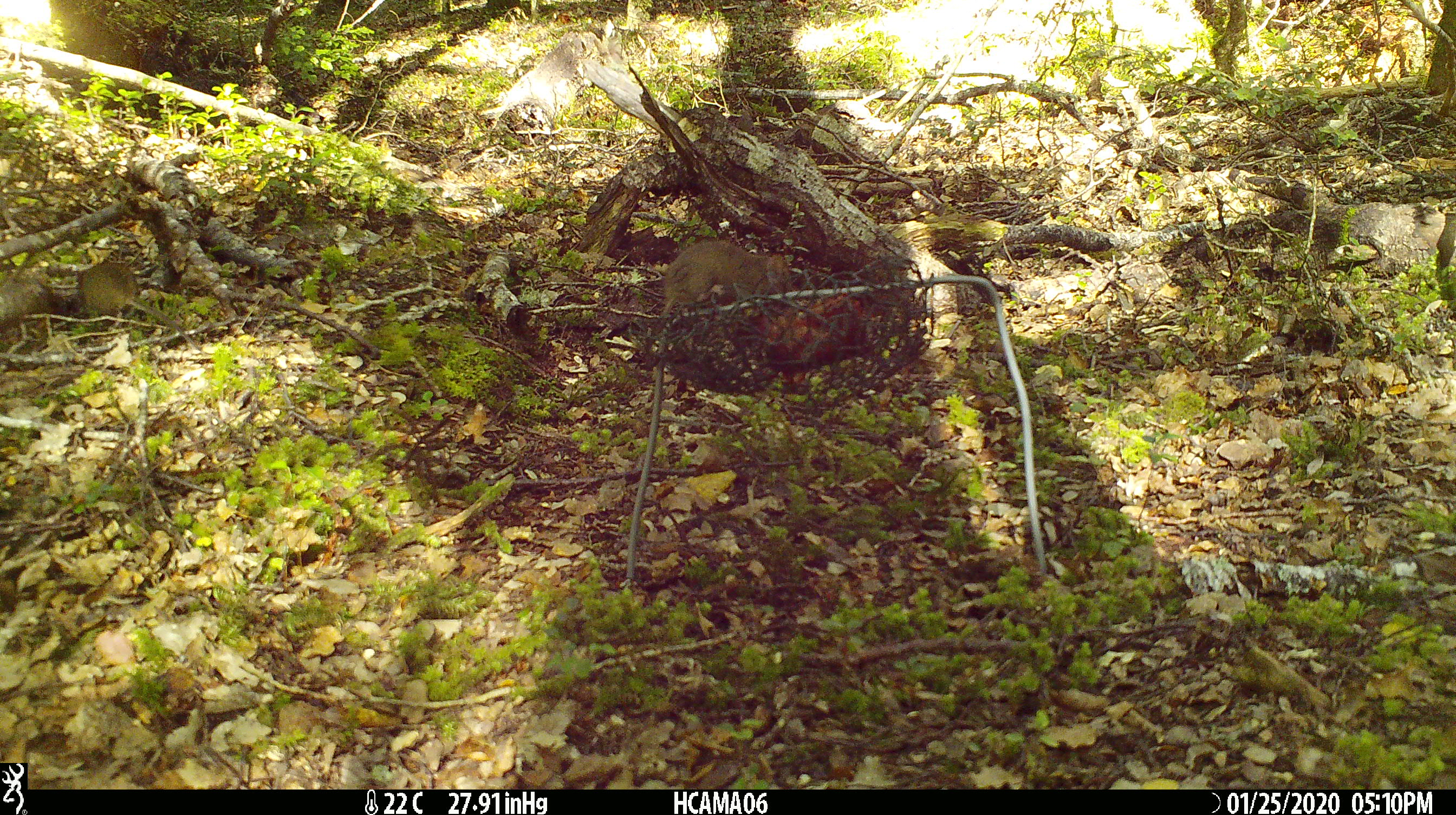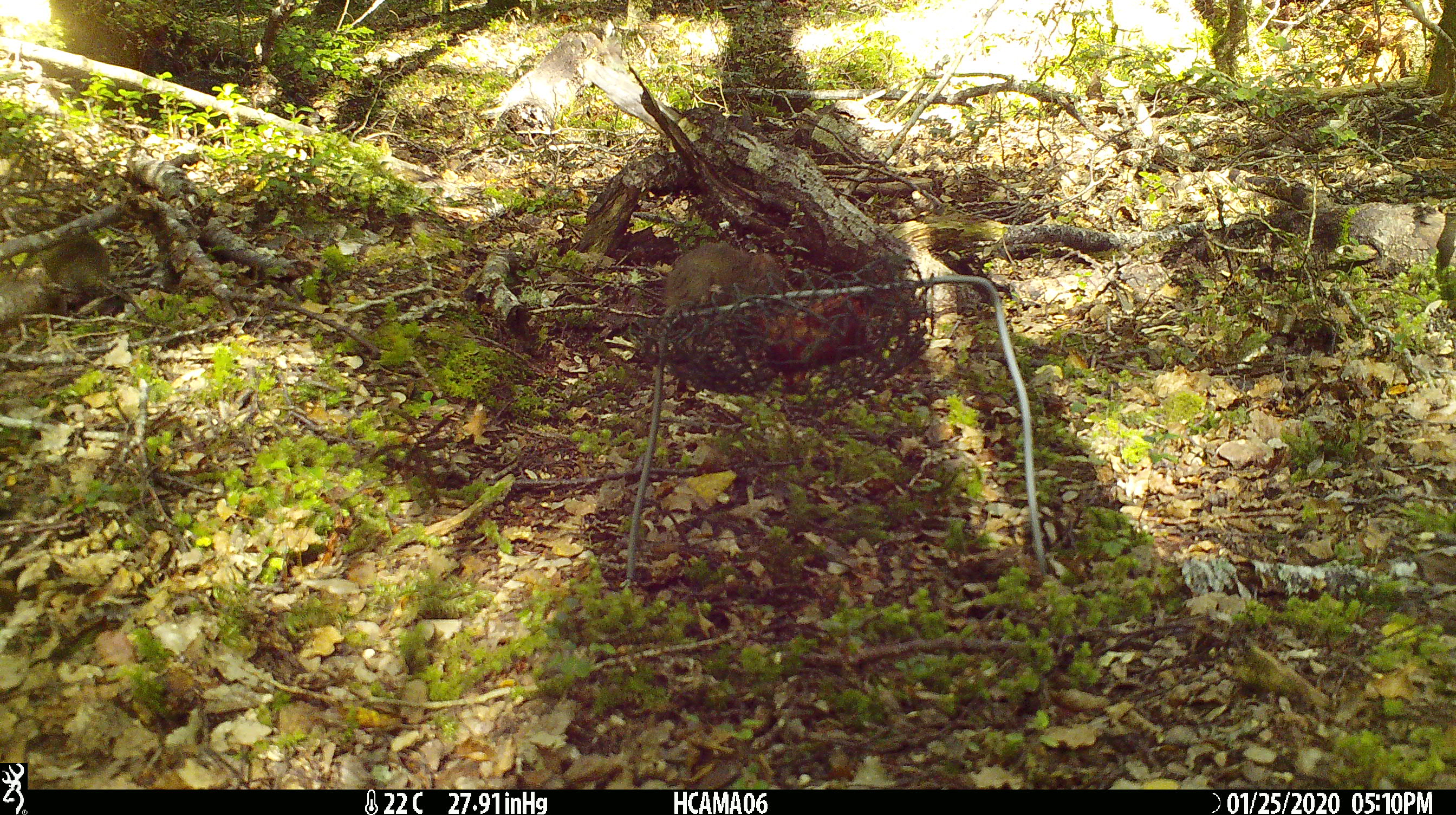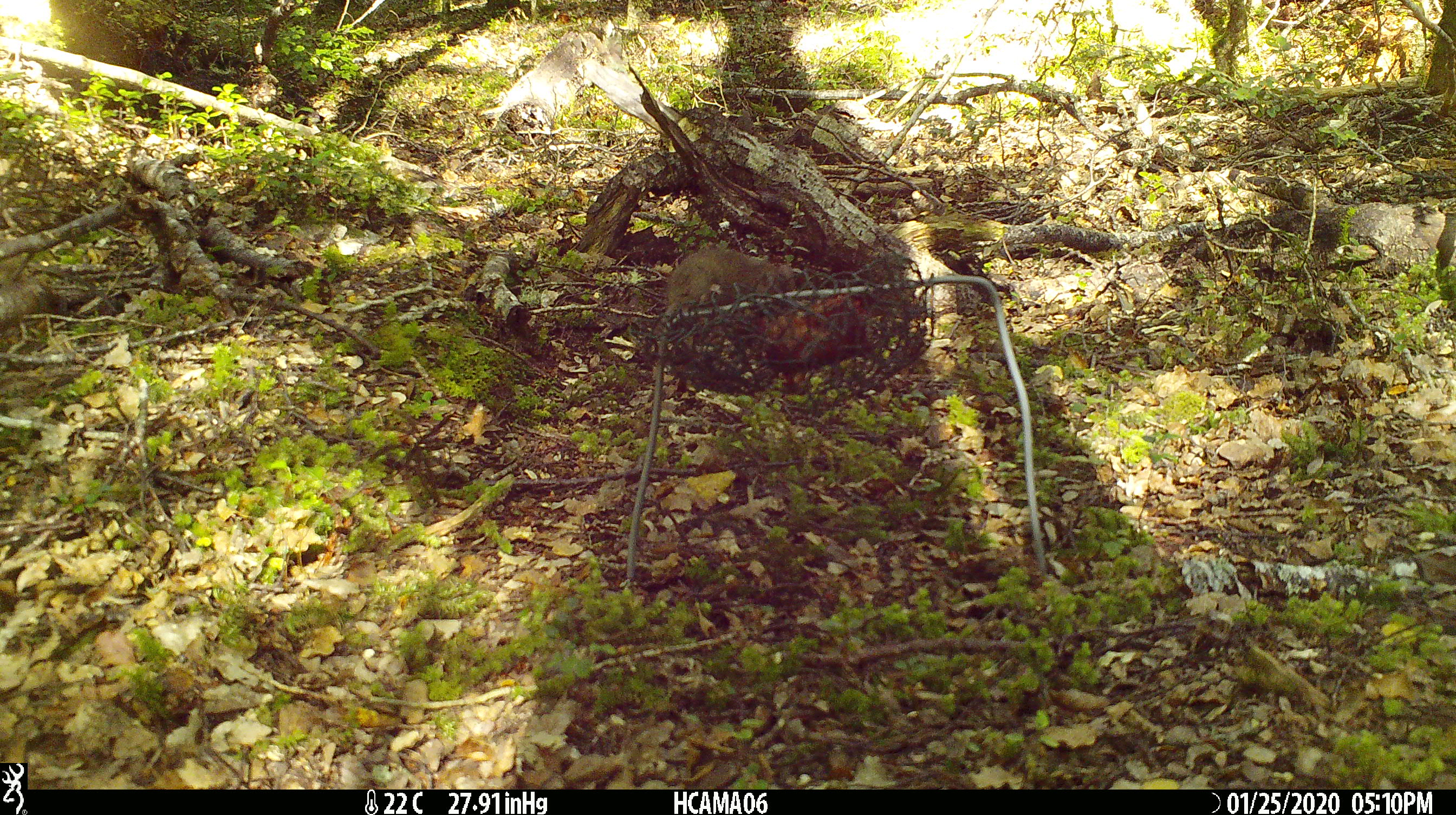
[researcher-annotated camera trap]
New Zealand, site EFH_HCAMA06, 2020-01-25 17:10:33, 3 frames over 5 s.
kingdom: Animalia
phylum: Chordata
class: Mammalia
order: Rodentia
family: Muridae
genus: Mus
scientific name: Mus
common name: mouse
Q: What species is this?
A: Mouse (Mus).